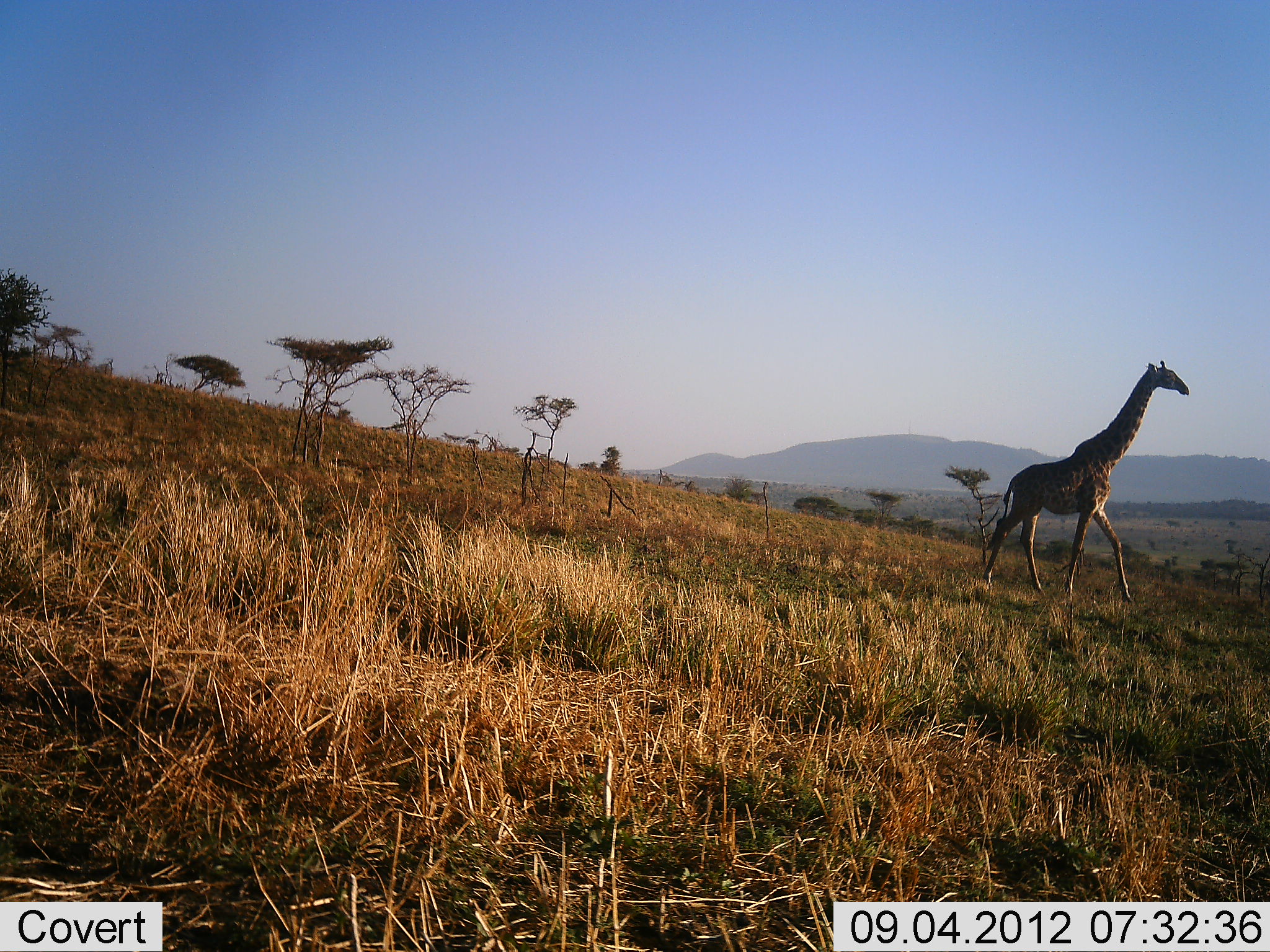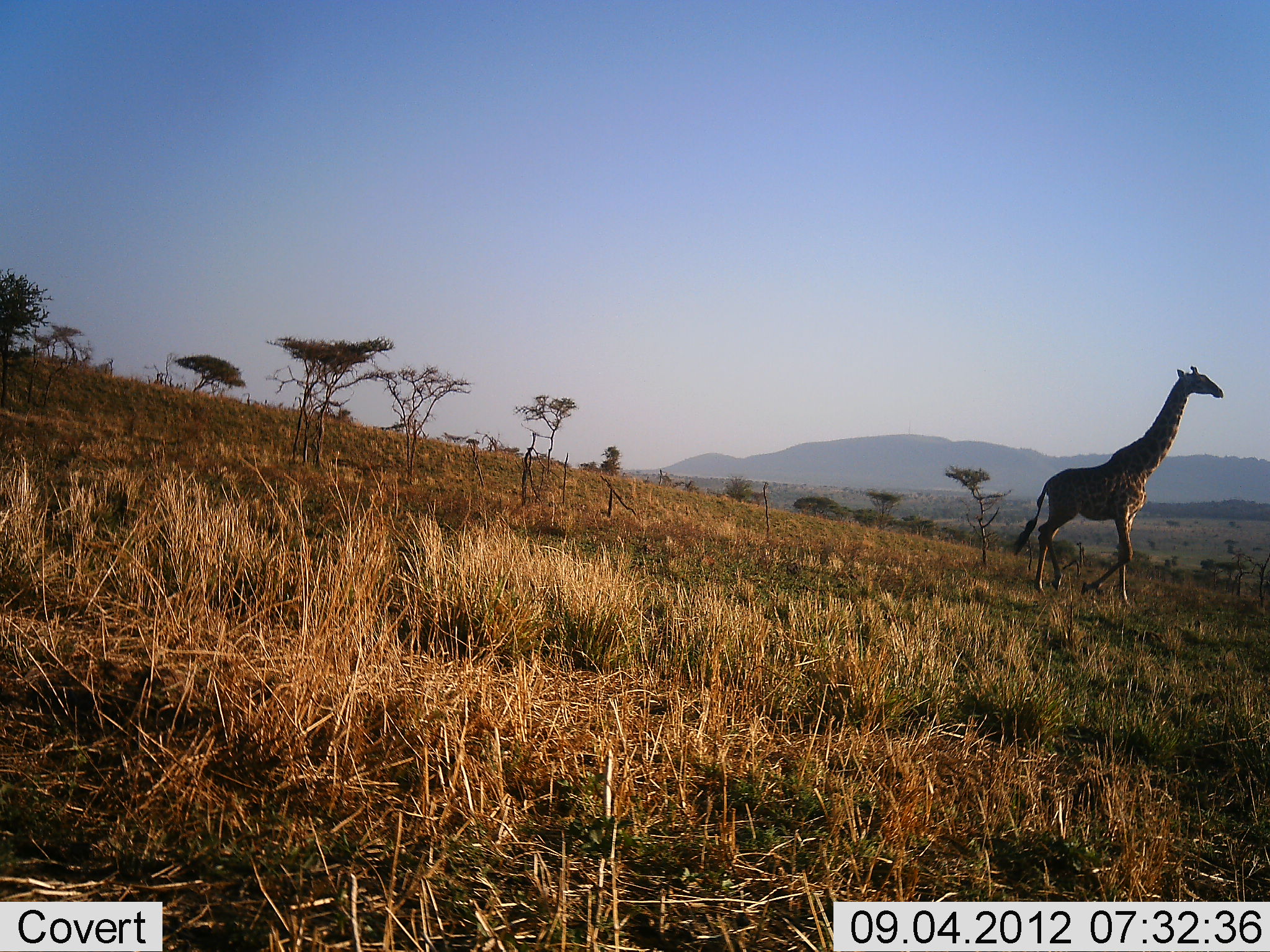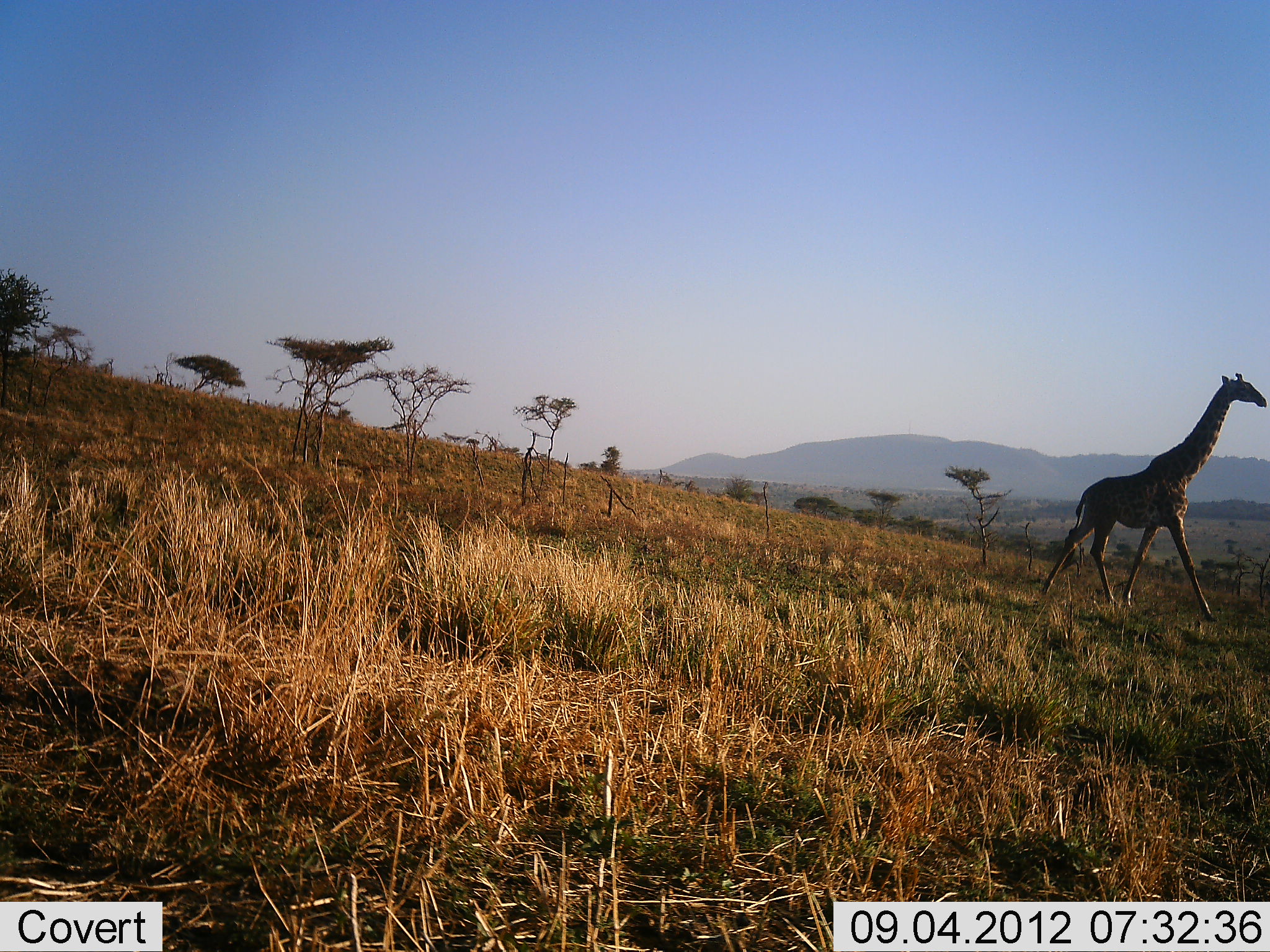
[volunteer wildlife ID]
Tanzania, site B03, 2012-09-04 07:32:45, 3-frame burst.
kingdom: Animalia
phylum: Chordata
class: Mammalia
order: Artiodactyla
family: Giraffidae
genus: Giraffa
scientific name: Giraffa camelopardalis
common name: giraffe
Giraffe (Giraffa camelopardalis), count 1. Behavior (volunteer vote fractions): standing 0%, resting 0%, moving 100%, interacting 0%. Young present (vote fraction): 0%. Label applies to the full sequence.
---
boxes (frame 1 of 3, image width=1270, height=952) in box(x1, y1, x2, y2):
animal: box(984, 359, 1190, 605)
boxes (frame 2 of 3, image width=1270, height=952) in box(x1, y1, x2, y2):
animal: box(1011, 364, 1226, 606)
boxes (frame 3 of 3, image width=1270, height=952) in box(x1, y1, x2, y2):
animal: box(1039, 371, 1270, 624)